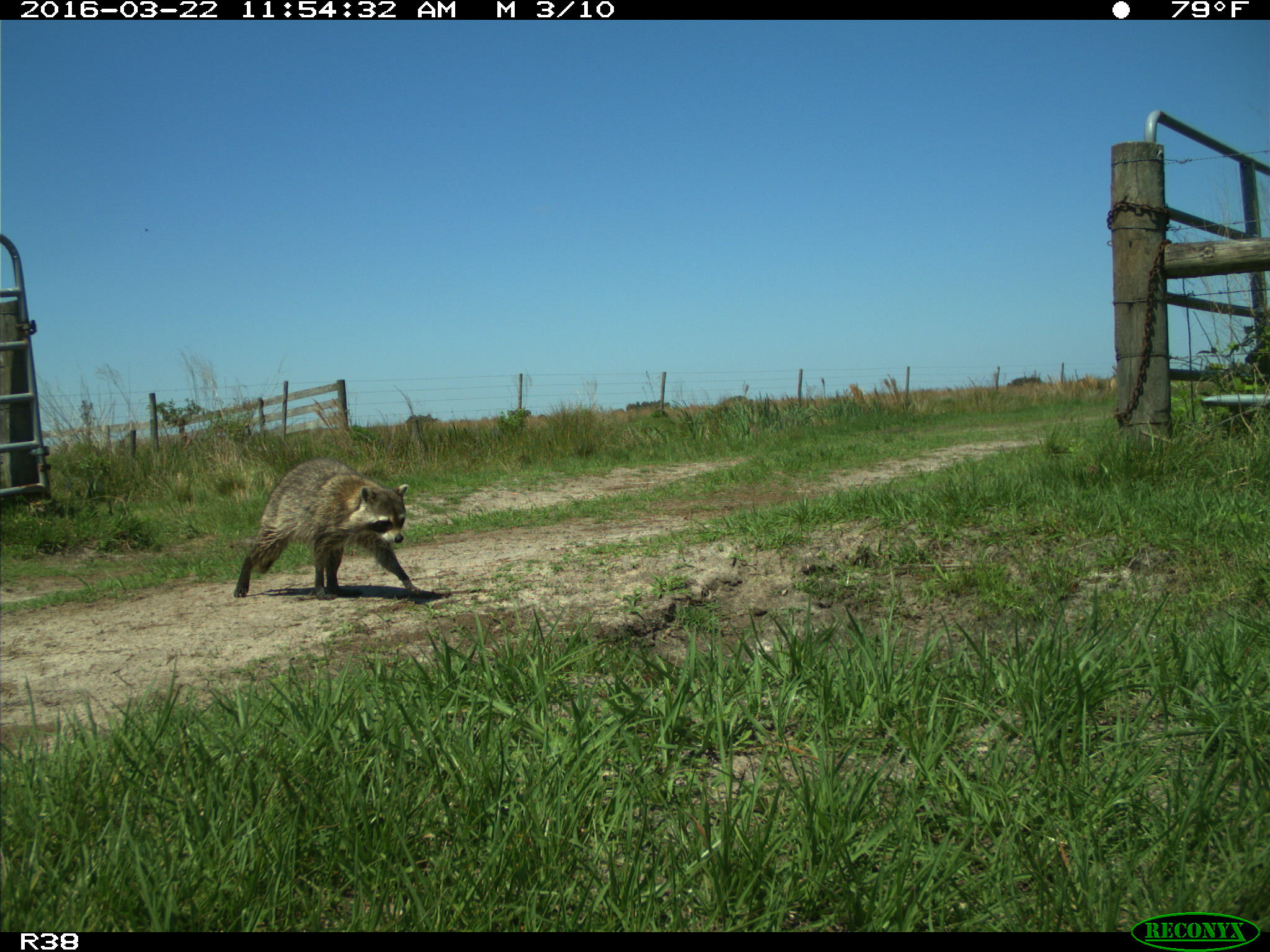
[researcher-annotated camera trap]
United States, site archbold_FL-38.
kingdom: Animalia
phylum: Chordata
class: Mammalia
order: Carnivora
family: Procyonidae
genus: Procyon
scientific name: Procyon lotor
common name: common raccoon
Procyon lotor (common raccoon).